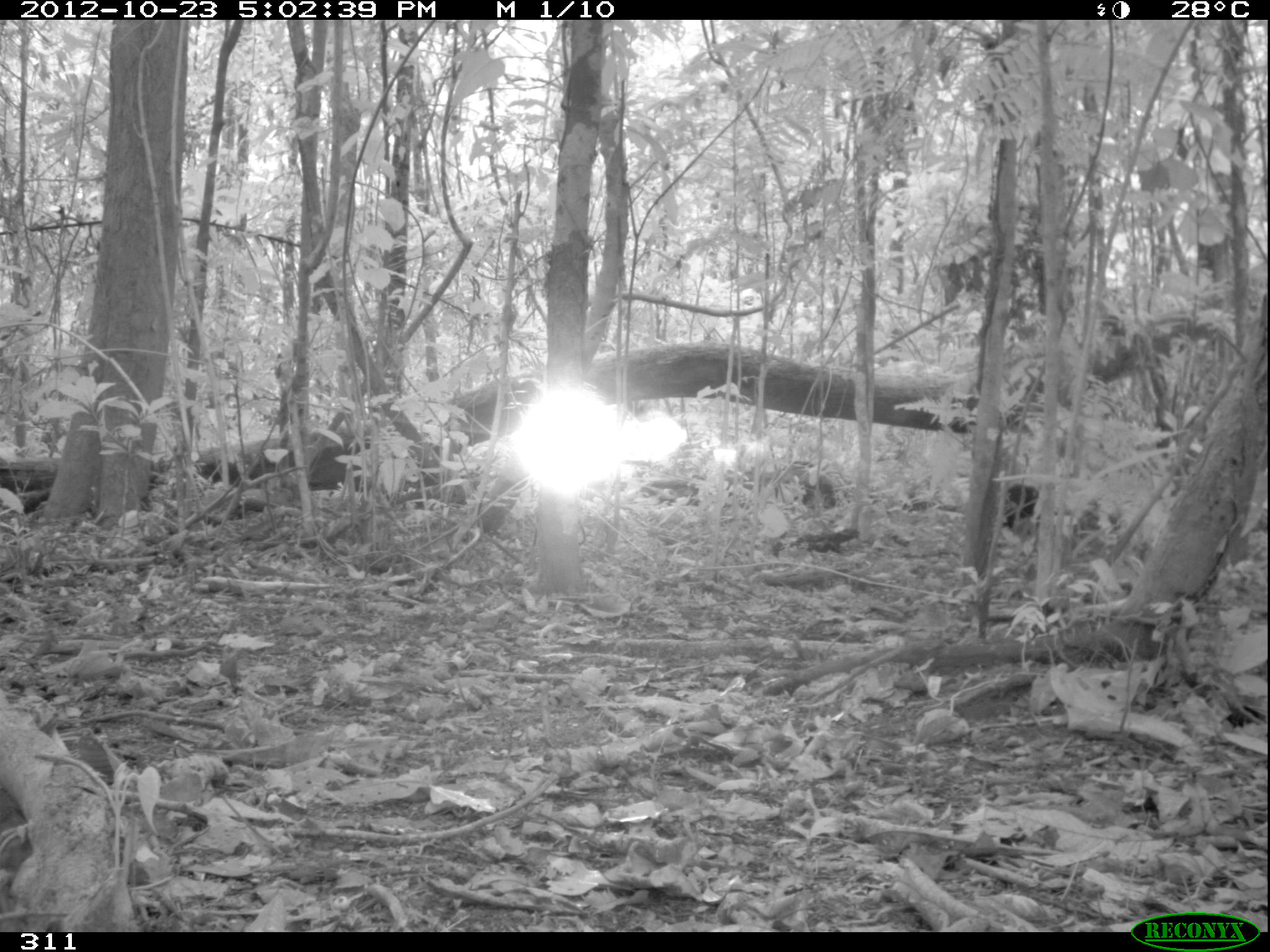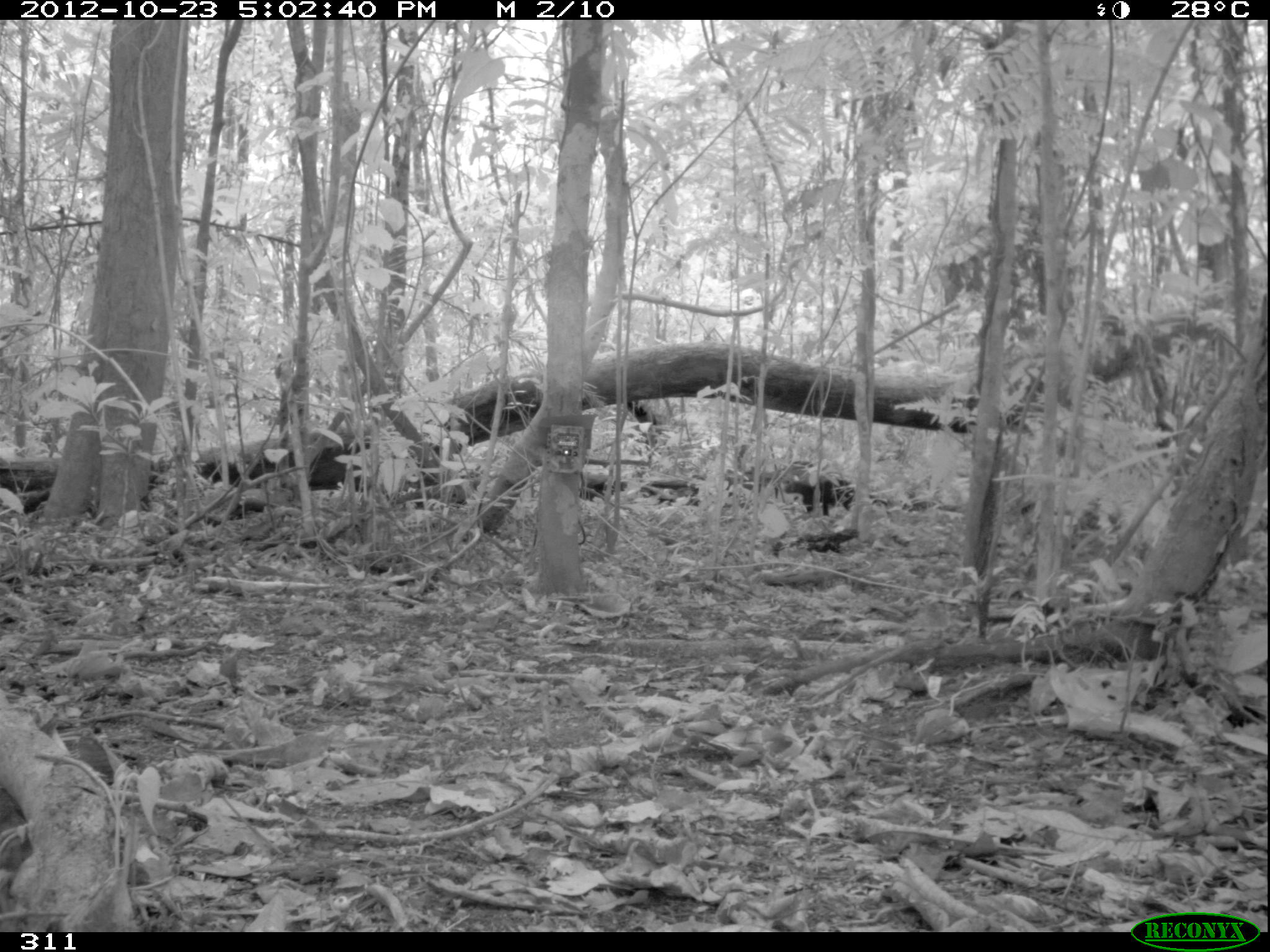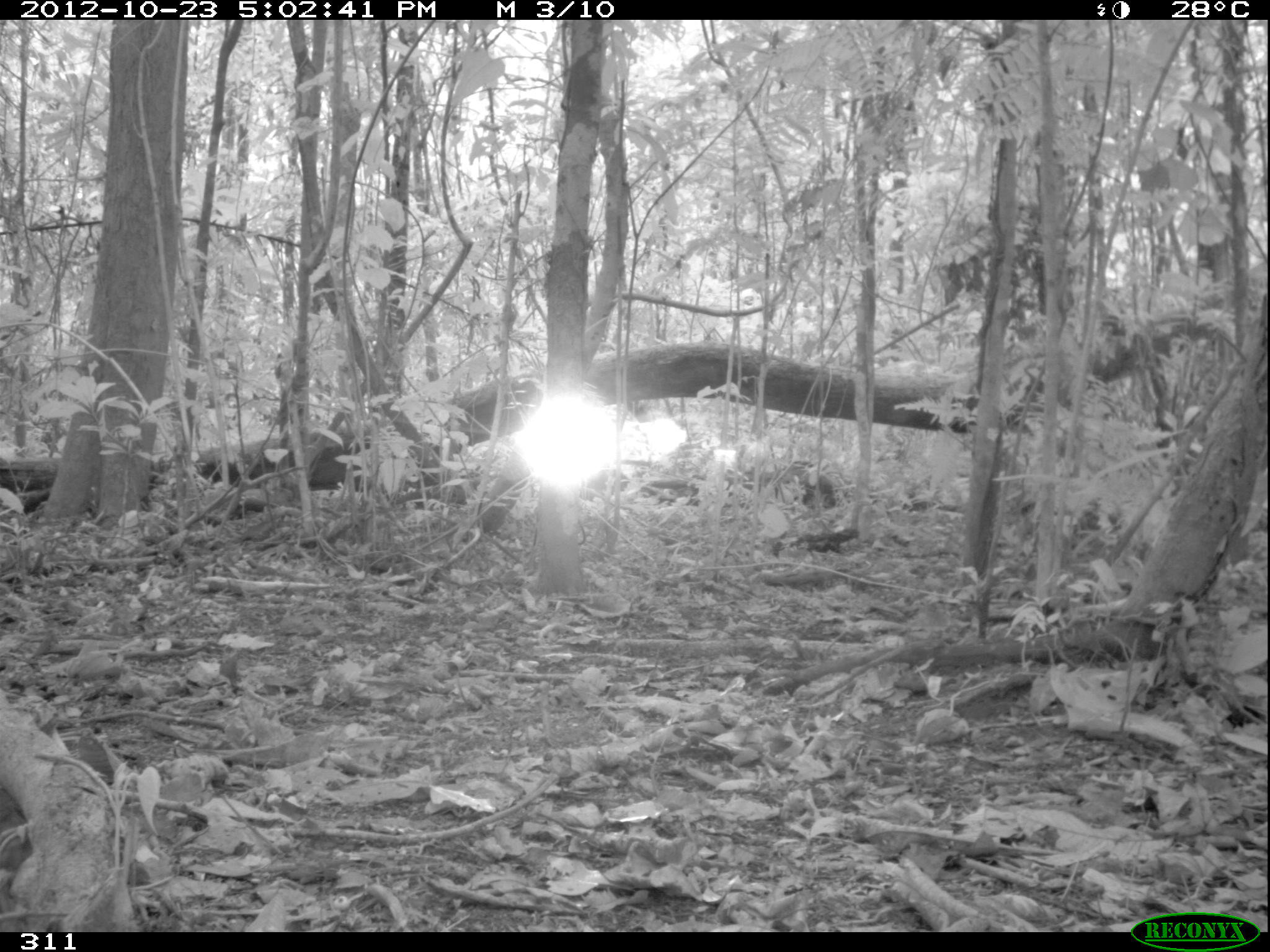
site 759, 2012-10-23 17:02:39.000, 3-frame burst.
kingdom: Animalia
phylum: Chordata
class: Mammalia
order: Carnivora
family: Mustelidae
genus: Eira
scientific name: Eira barbara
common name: tayra